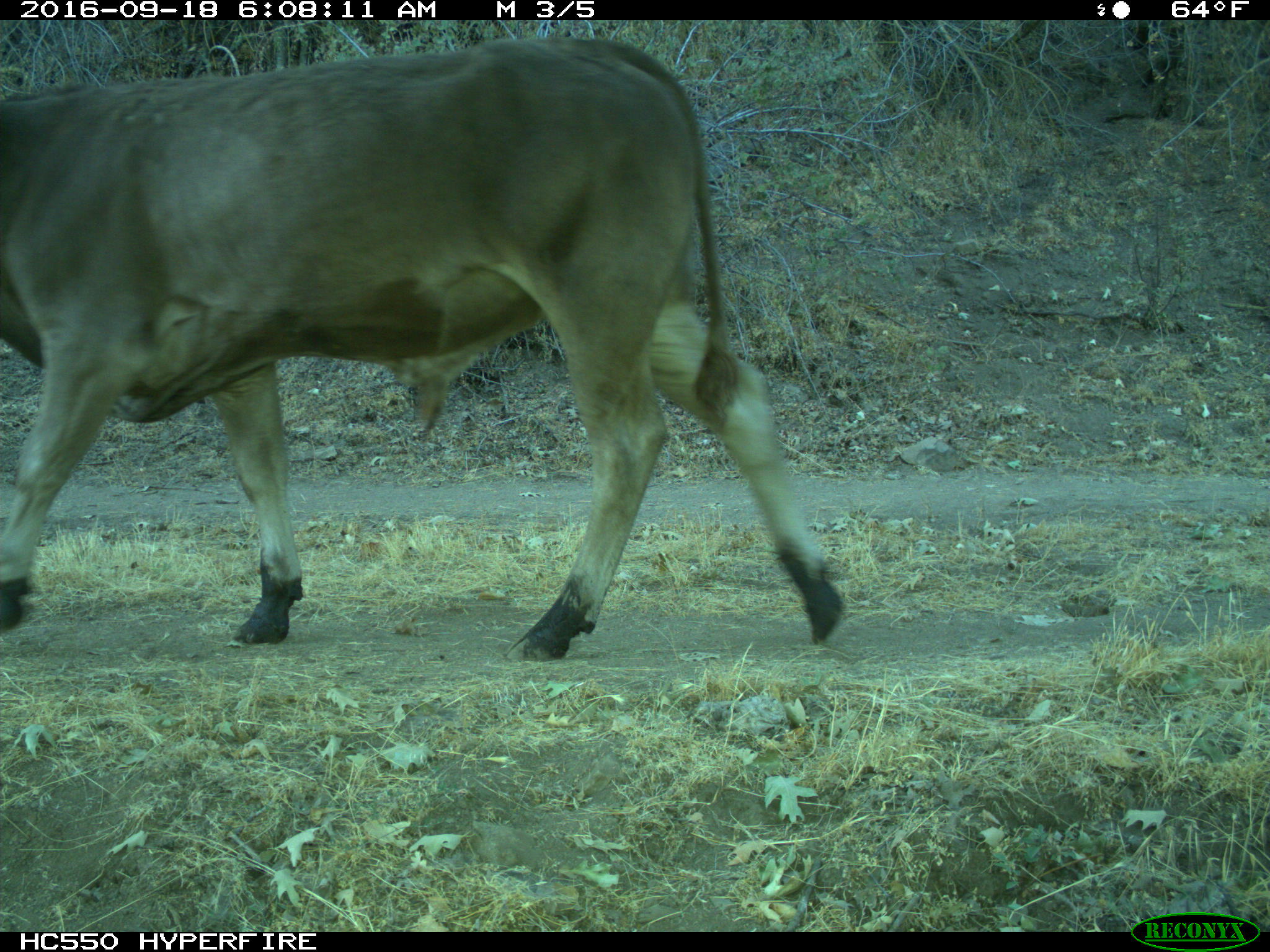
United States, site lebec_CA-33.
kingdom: Animalia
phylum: Chordata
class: Mammalia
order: Artiodactyla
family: Bovidae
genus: Bos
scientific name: Bos taurus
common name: domestic cow